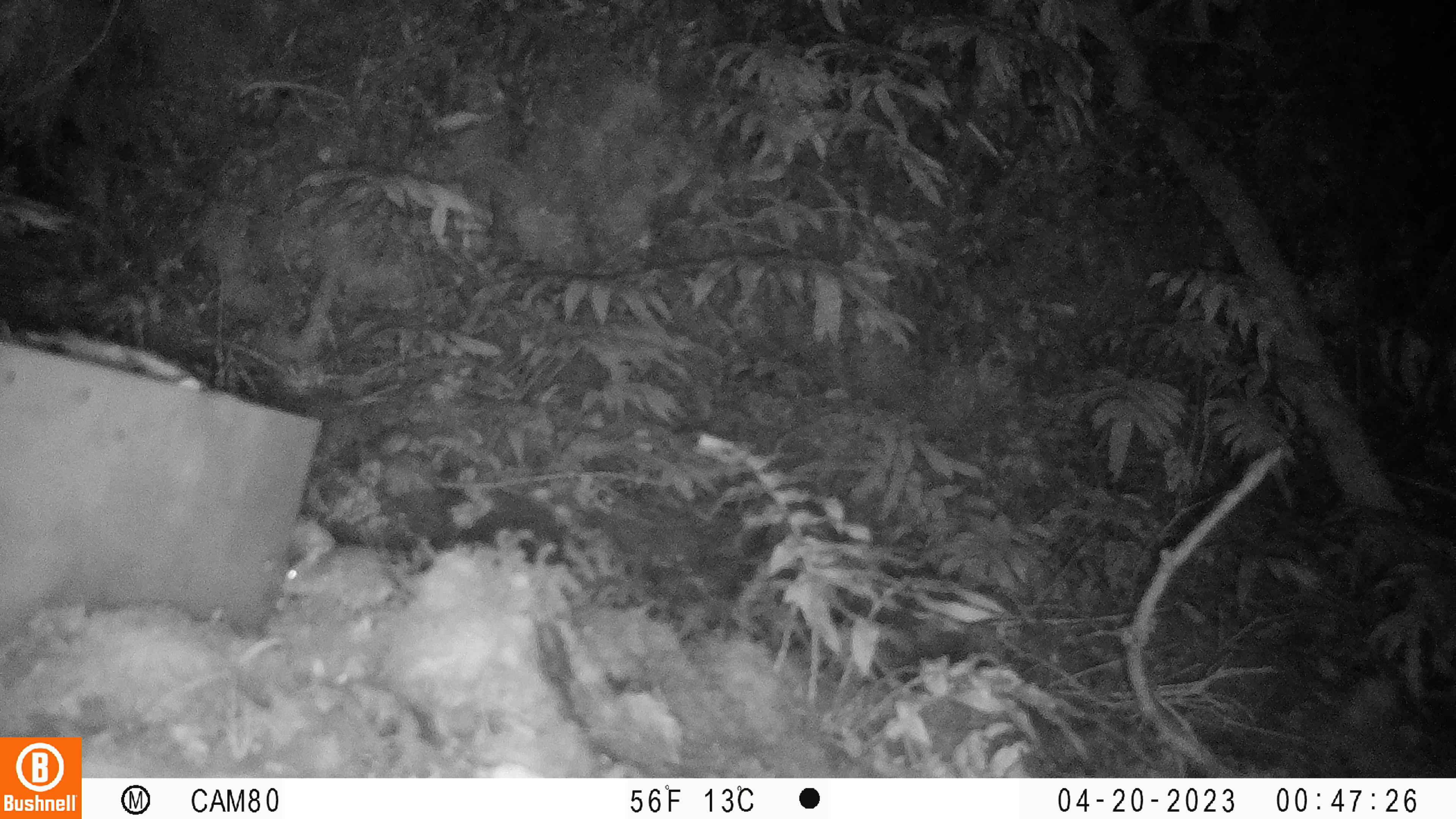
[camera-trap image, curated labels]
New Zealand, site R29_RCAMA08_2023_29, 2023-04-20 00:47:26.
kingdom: Animalia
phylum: Chordata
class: Mammalia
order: Rodentia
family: Muridae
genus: Mus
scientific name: Mus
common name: mouse